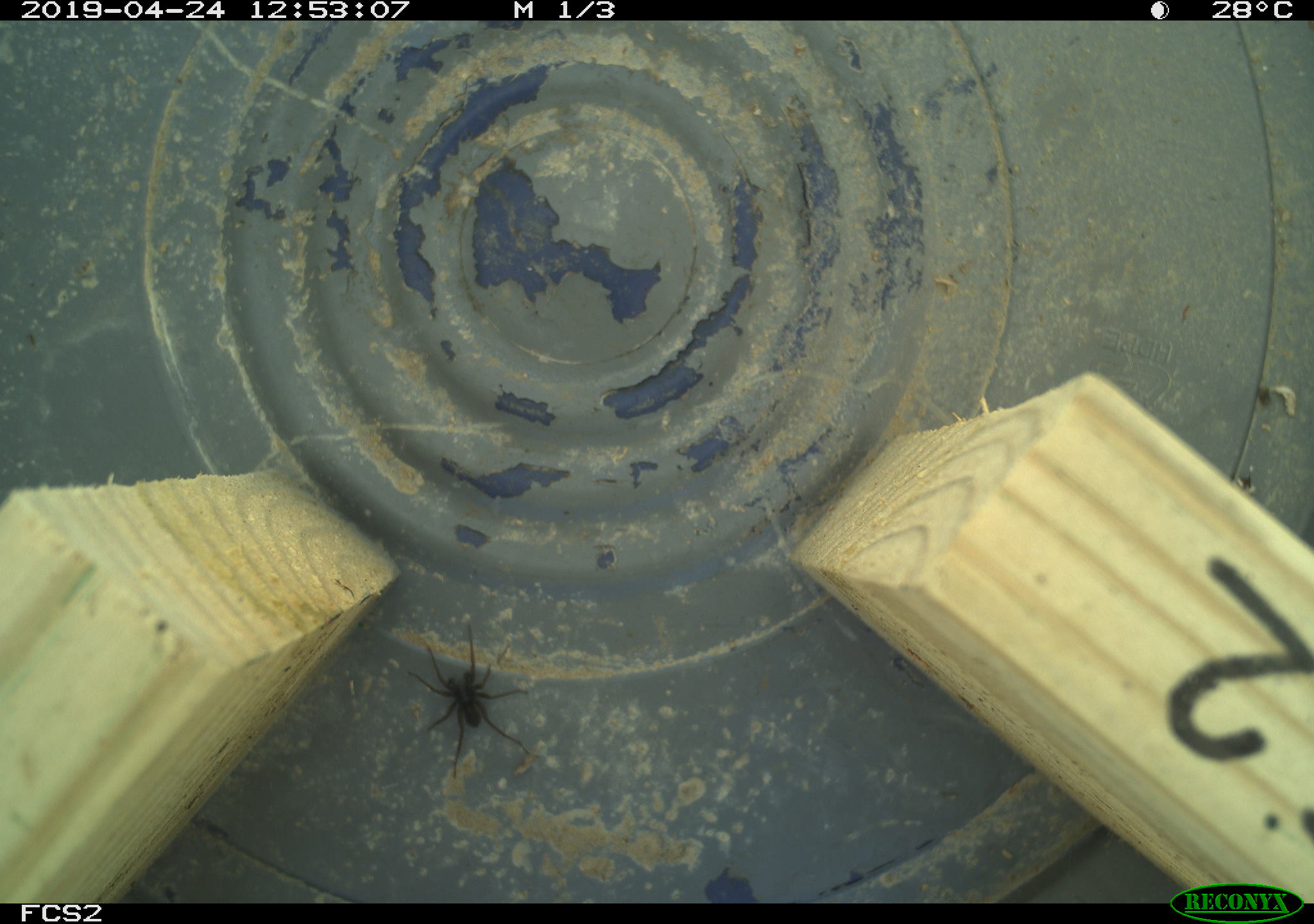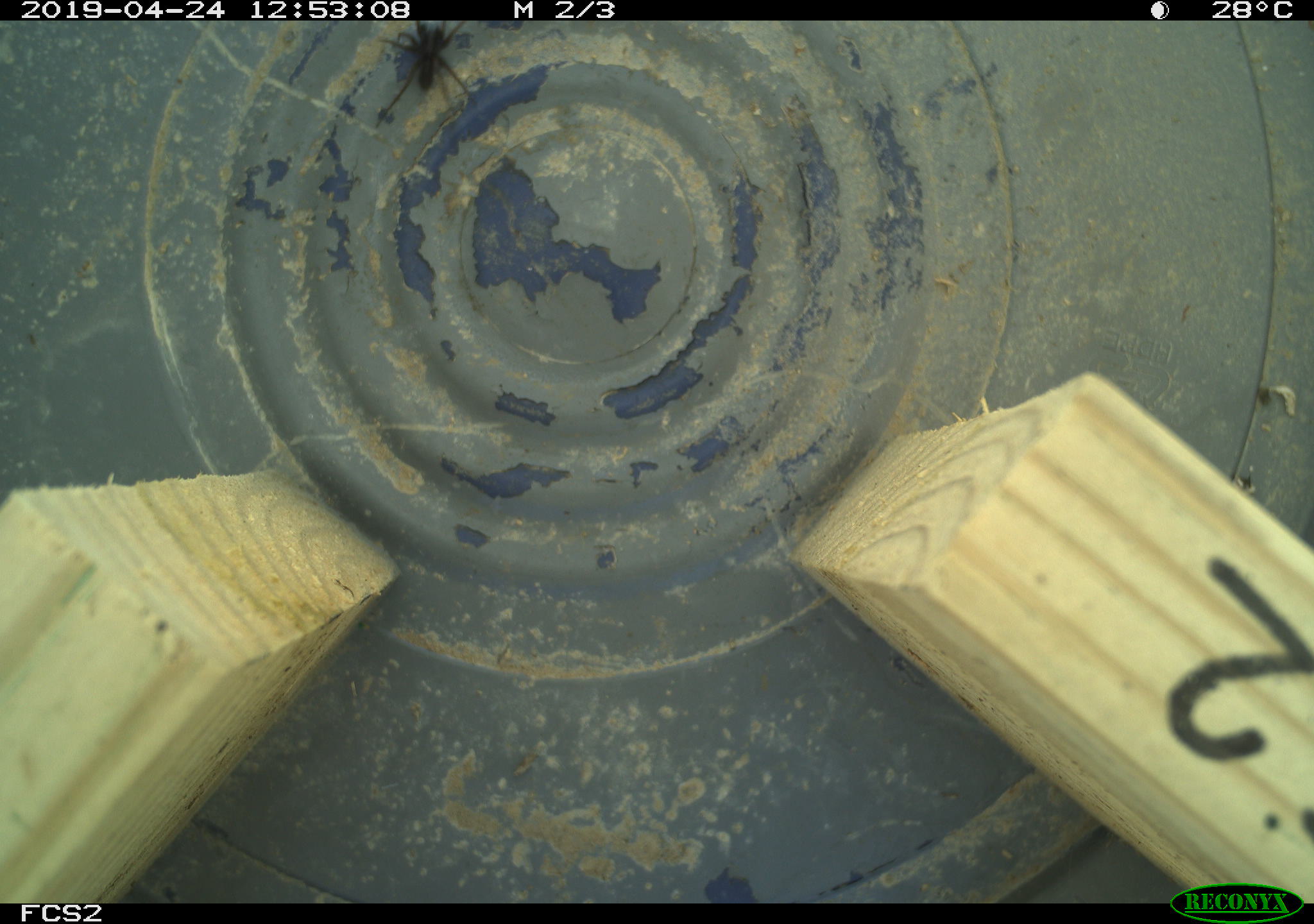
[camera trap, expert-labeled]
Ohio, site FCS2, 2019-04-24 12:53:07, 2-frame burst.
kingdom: Animalia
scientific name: Animalia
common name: animal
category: invertebrate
Invertebrate (animal) (Animalia).